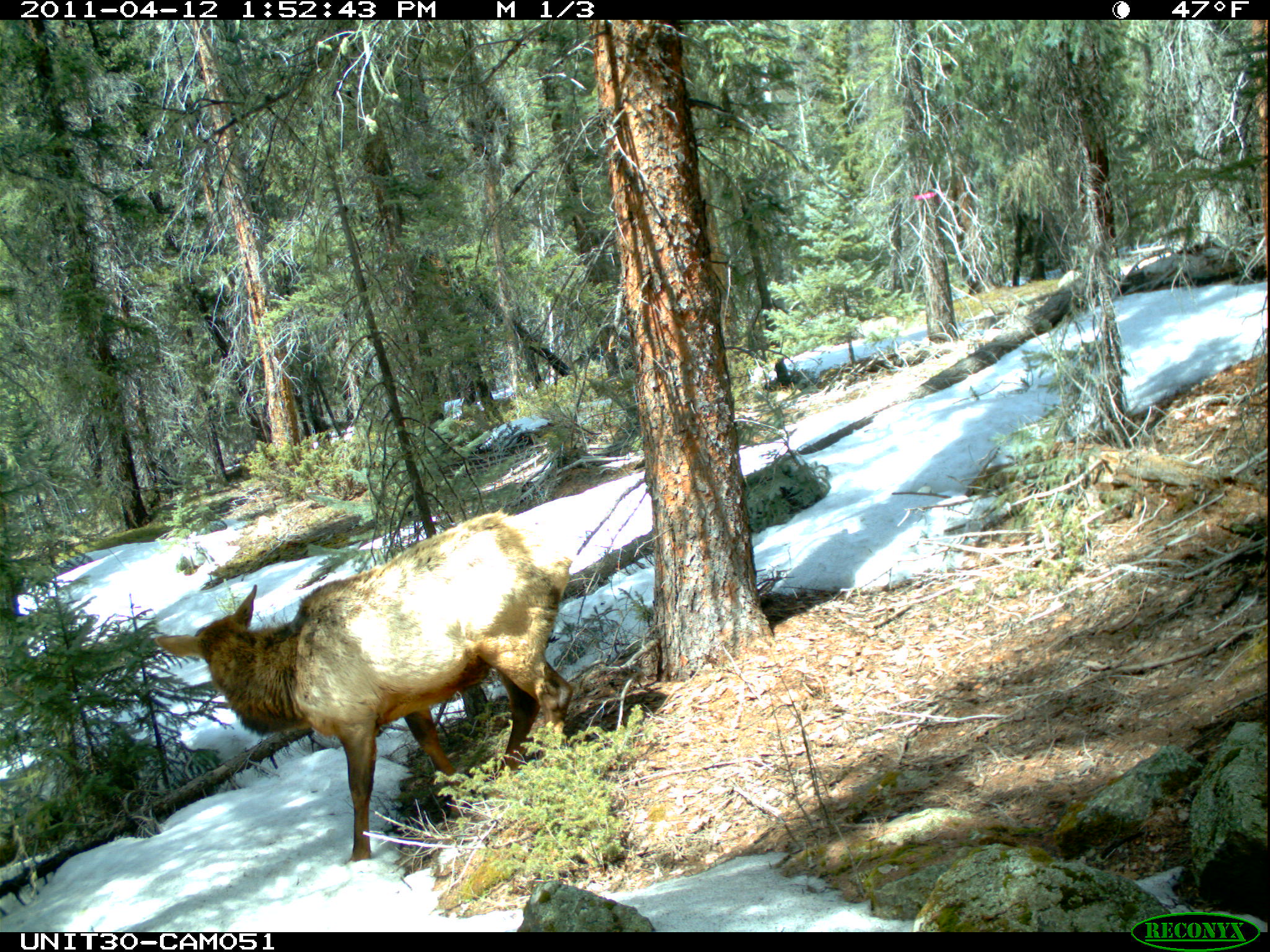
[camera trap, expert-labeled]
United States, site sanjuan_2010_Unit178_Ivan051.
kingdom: Animalia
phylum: Chordata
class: Mammalia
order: Artiodactyla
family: Cervidae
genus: Cervus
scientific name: Cervus elaphus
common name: red deer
Cervus elaphus (red deer).